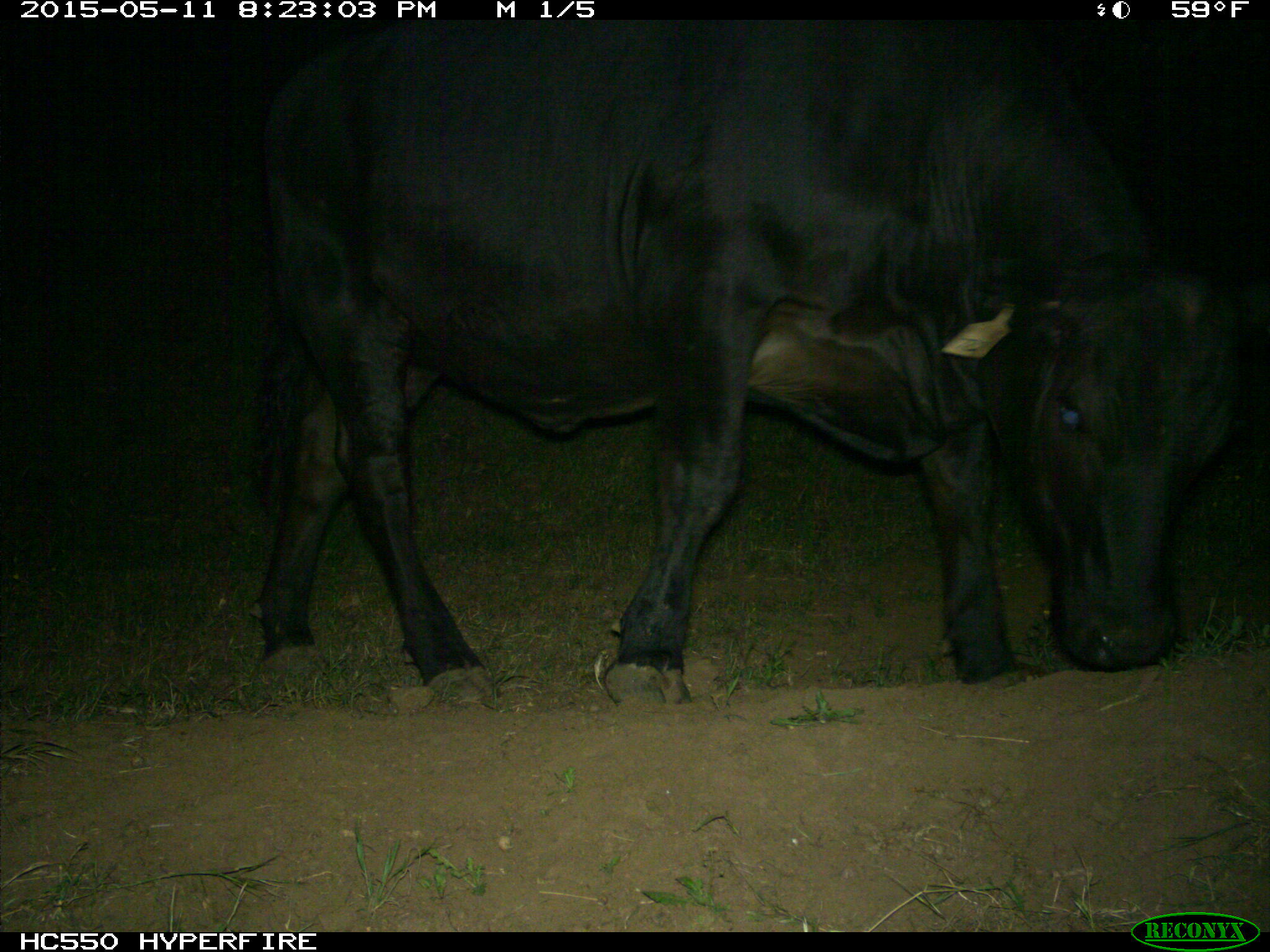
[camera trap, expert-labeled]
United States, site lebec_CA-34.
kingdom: Animalia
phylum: Chordata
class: Mammalia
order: Artiodactyla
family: Bovidae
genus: Bos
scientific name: Bos taurus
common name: domestic cow